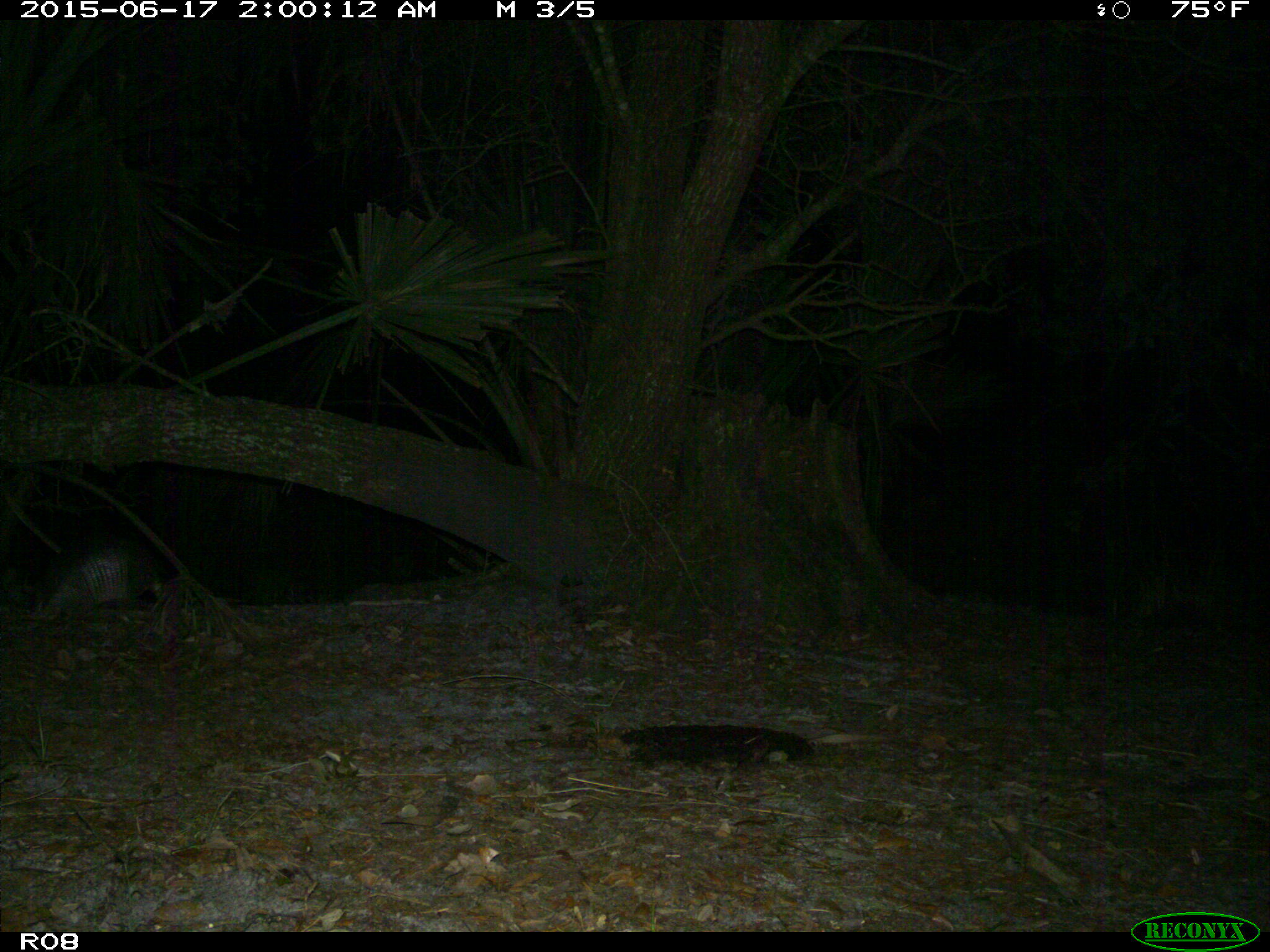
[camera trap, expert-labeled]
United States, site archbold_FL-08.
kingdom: Animalia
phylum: Chordata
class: Mammalia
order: Cingulata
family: Dasypodidae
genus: Dasypus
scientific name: Dasypus novemcinctus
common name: nine-banded armadillo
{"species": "Dasypus novemcinctus (nine-banded armadillo)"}